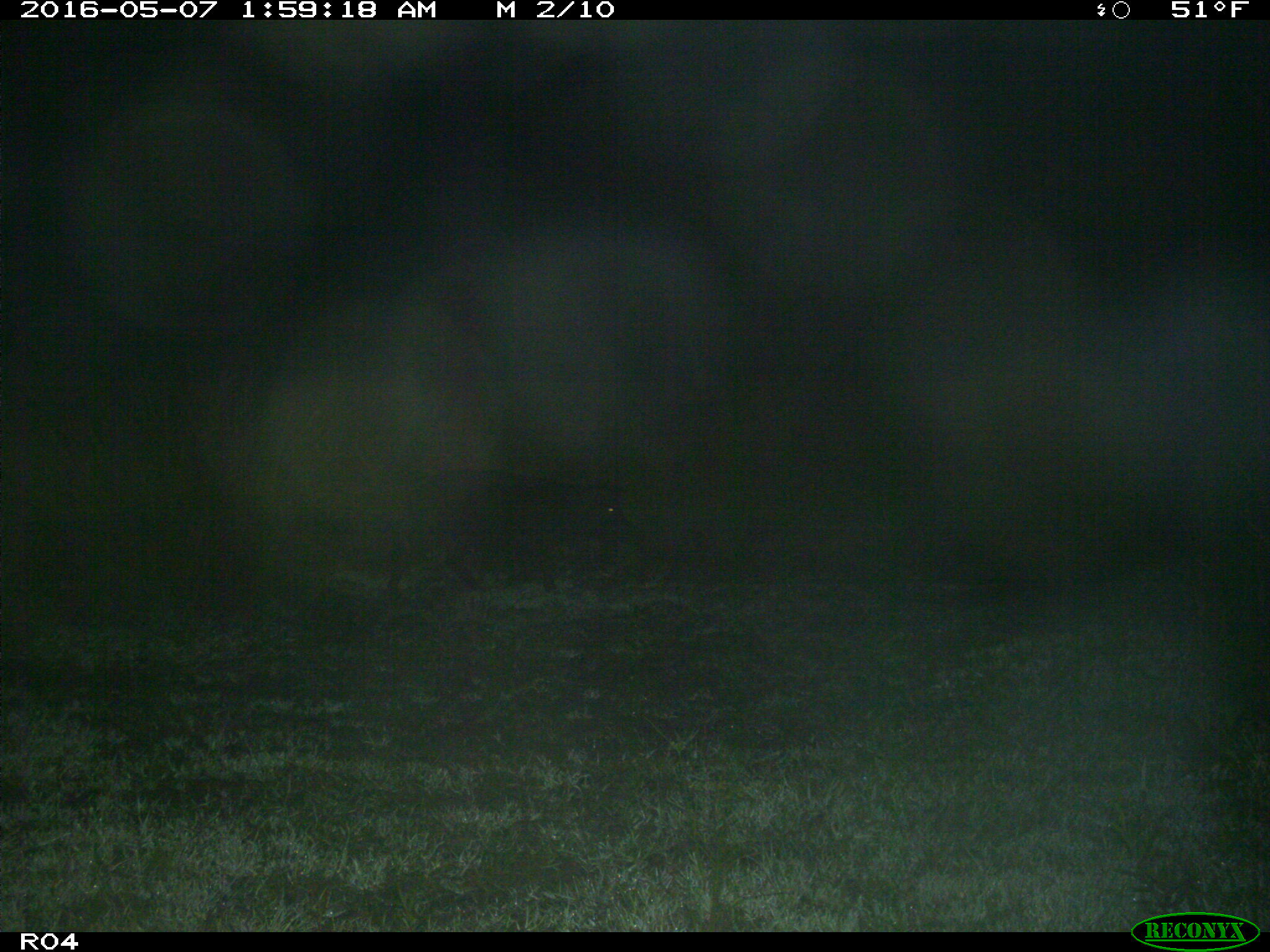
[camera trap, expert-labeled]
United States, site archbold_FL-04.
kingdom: Animalia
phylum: Chordata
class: Mammalia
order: Artiodactyla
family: Suidae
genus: Sus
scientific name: Sus scrofa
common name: wild boar